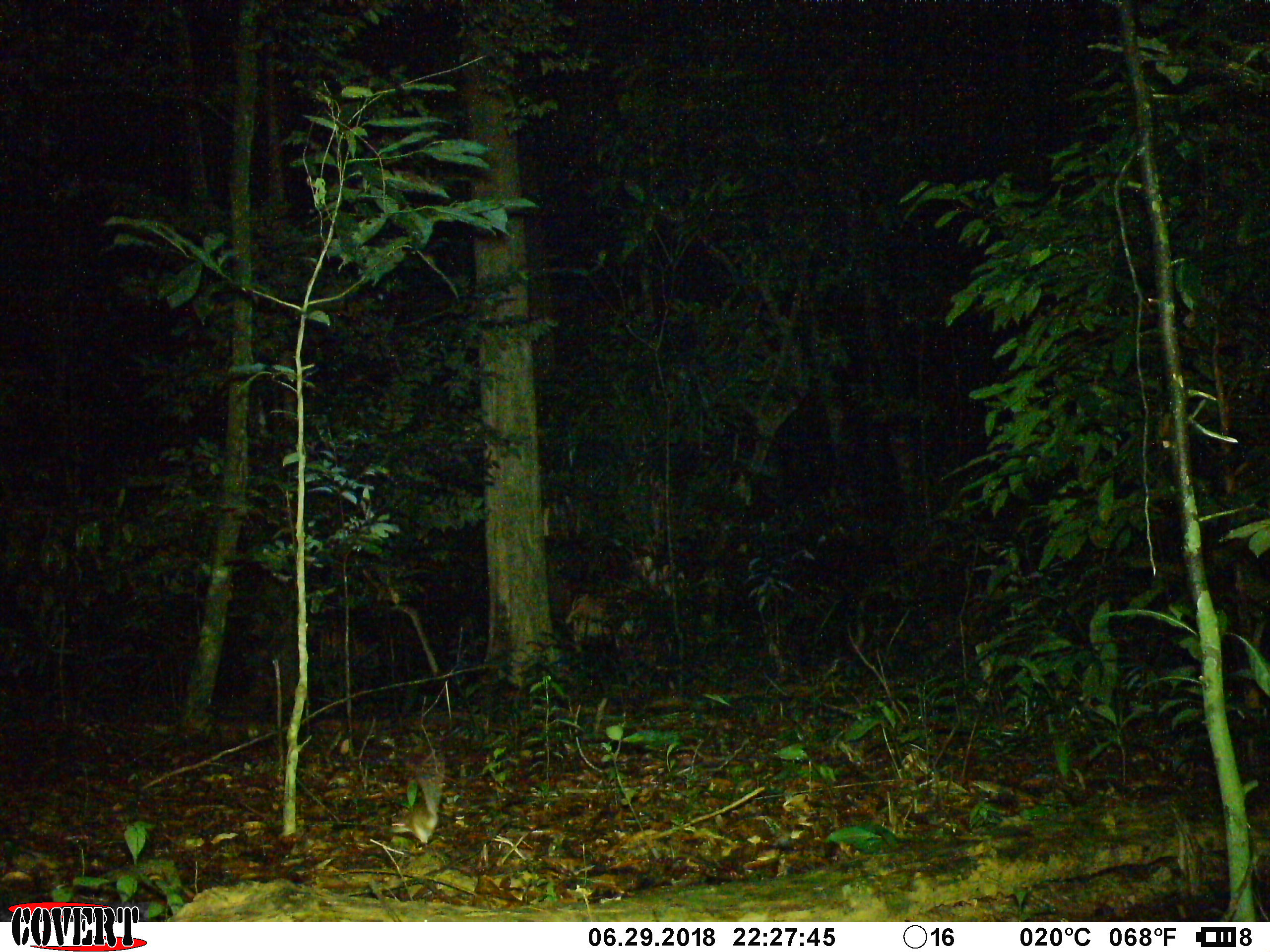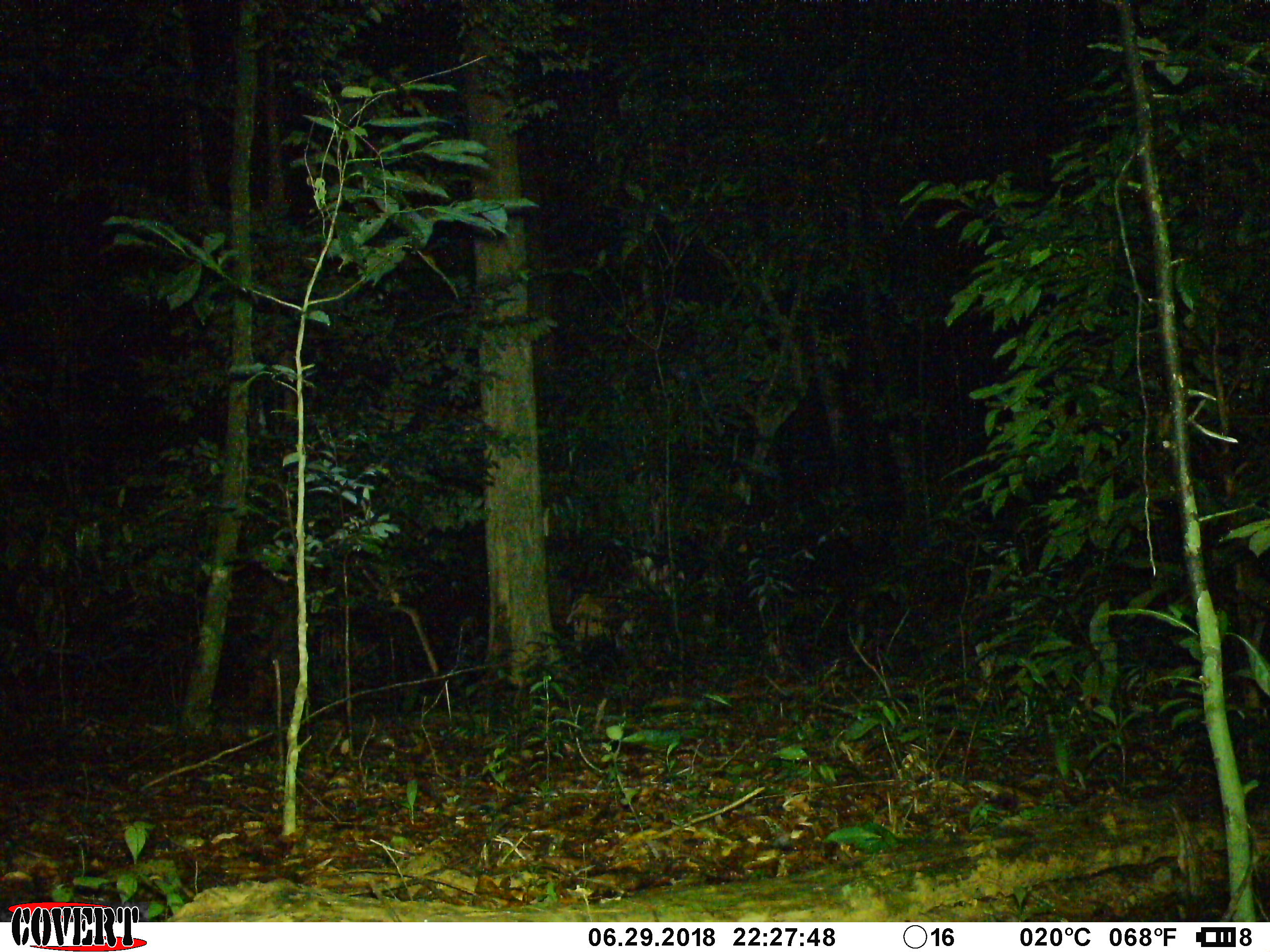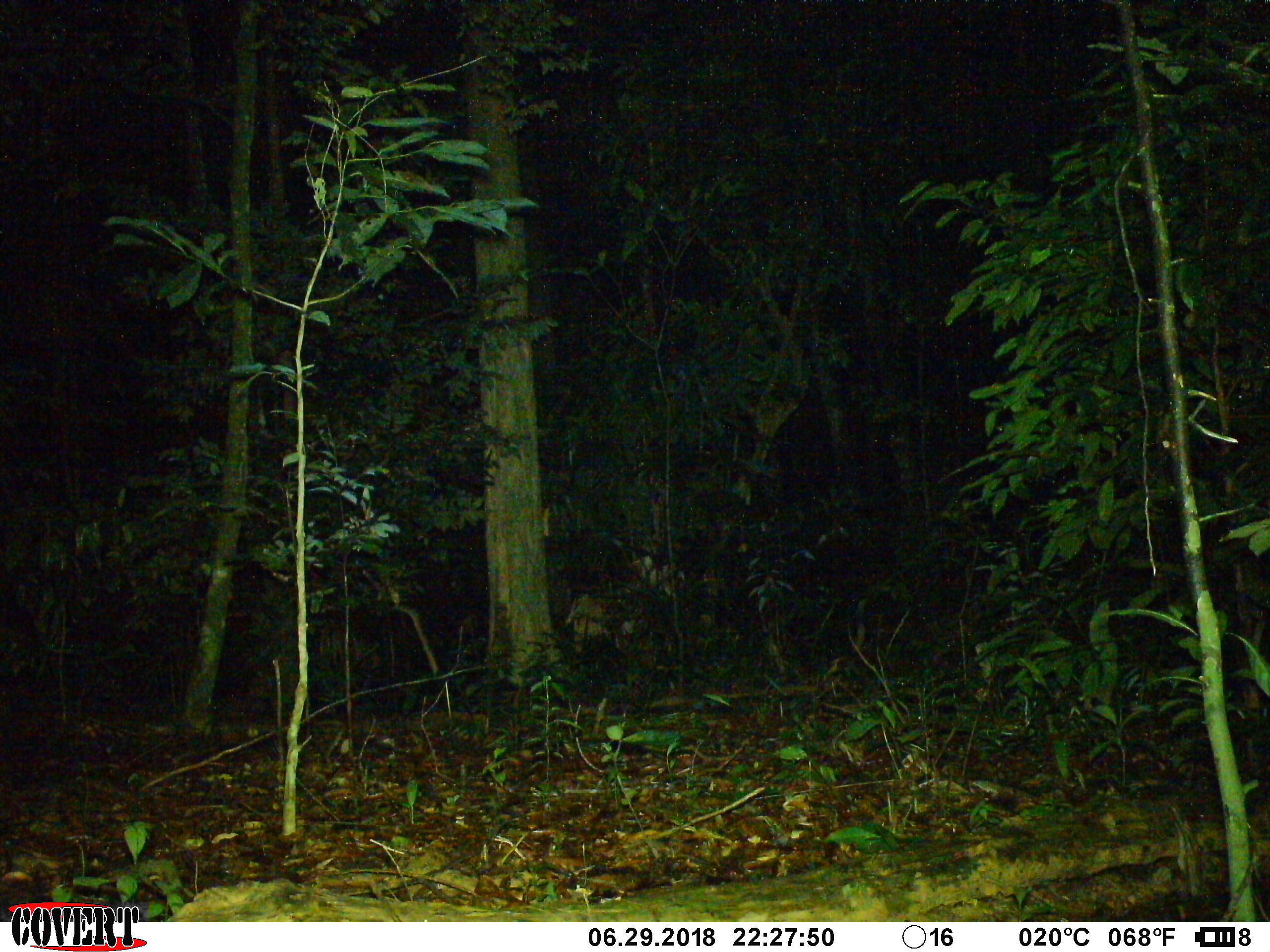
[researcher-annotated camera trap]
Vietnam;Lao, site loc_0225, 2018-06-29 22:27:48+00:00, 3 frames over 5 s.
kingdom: Animalia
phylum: Chordata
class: Mammalia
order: Rodentia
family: Muridae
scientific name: Muridae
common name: old-world mice and rats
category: unidentified murid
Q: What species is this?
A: Unidentified murid (old-world mice and rats) (Muridae).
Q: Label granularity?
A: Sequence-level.